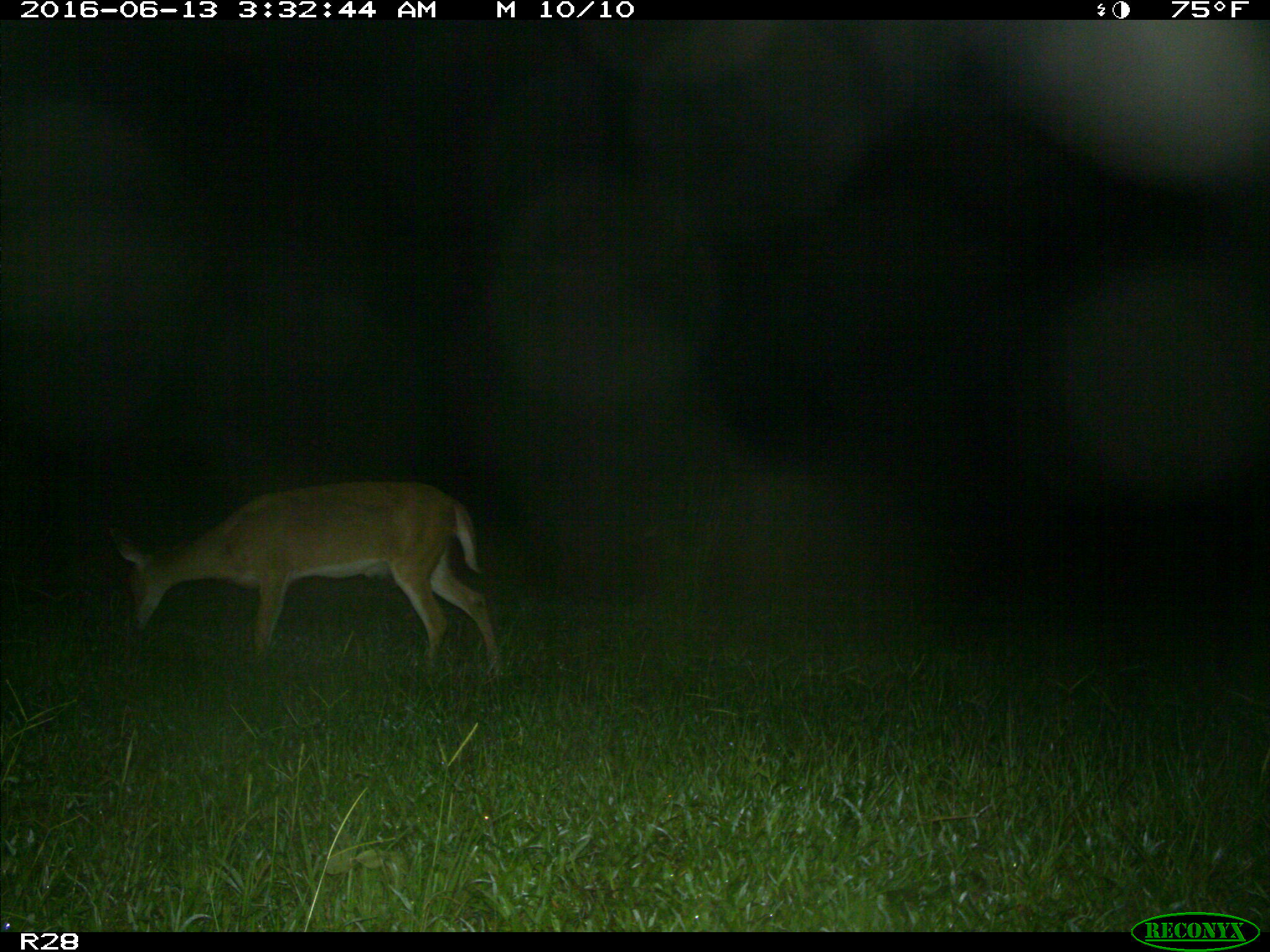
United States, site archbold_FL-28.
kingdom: Animalia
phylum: Chordata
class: Mammalia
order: Artiodactyla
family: Cervidae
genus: Odocoileus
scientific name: Odocoileus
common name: deer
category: unidentified deer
Unidentified deer (deer) (Odocoileus).